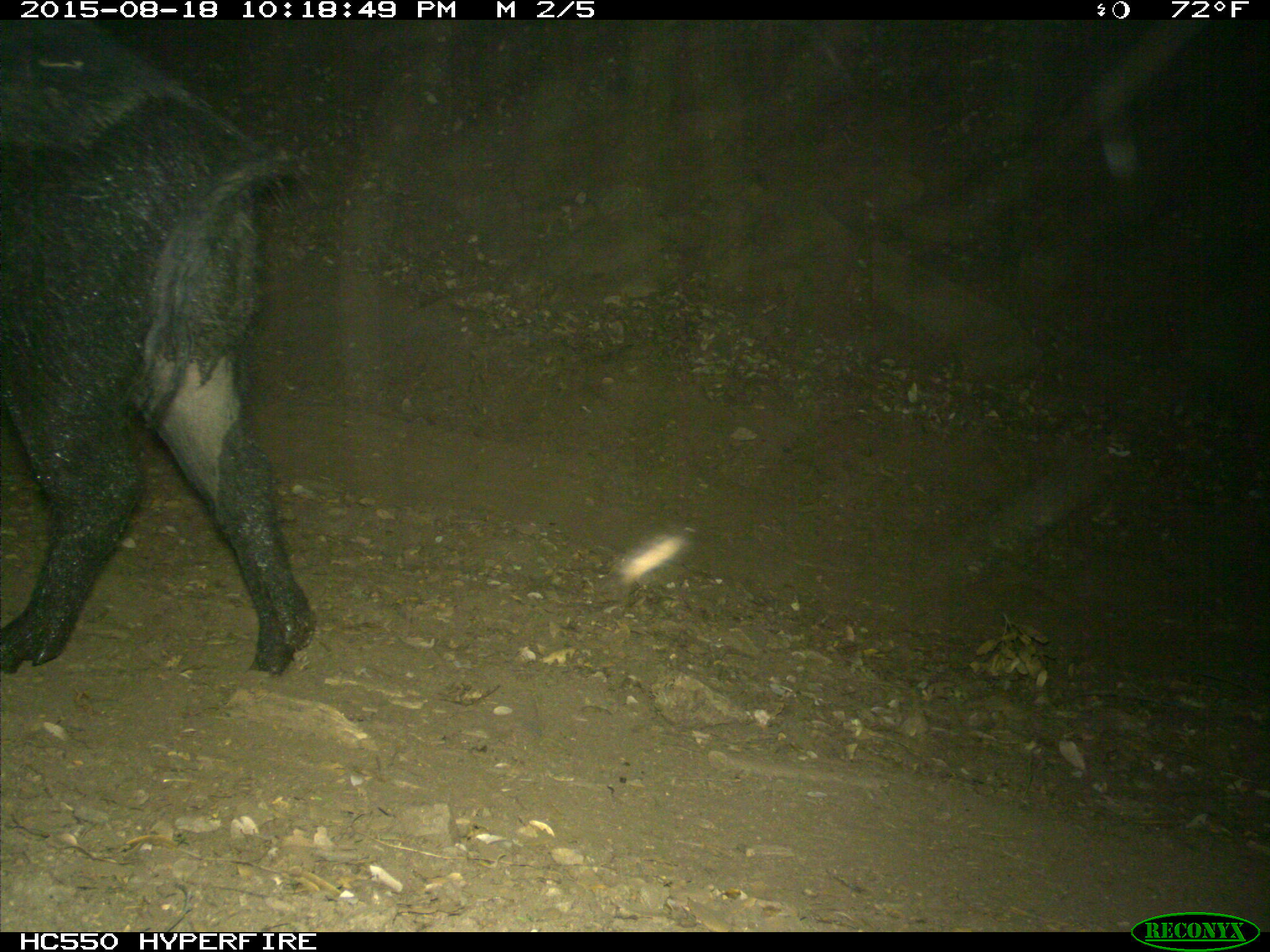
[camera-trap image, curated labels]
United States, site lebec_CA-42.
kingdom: Animalia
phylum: Chordata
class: Mammalia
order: Artiodactyla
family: Suidae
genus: Sus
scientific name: Sus scrofa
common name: wild boar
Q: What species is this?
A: Sus scrofa (wild boar).